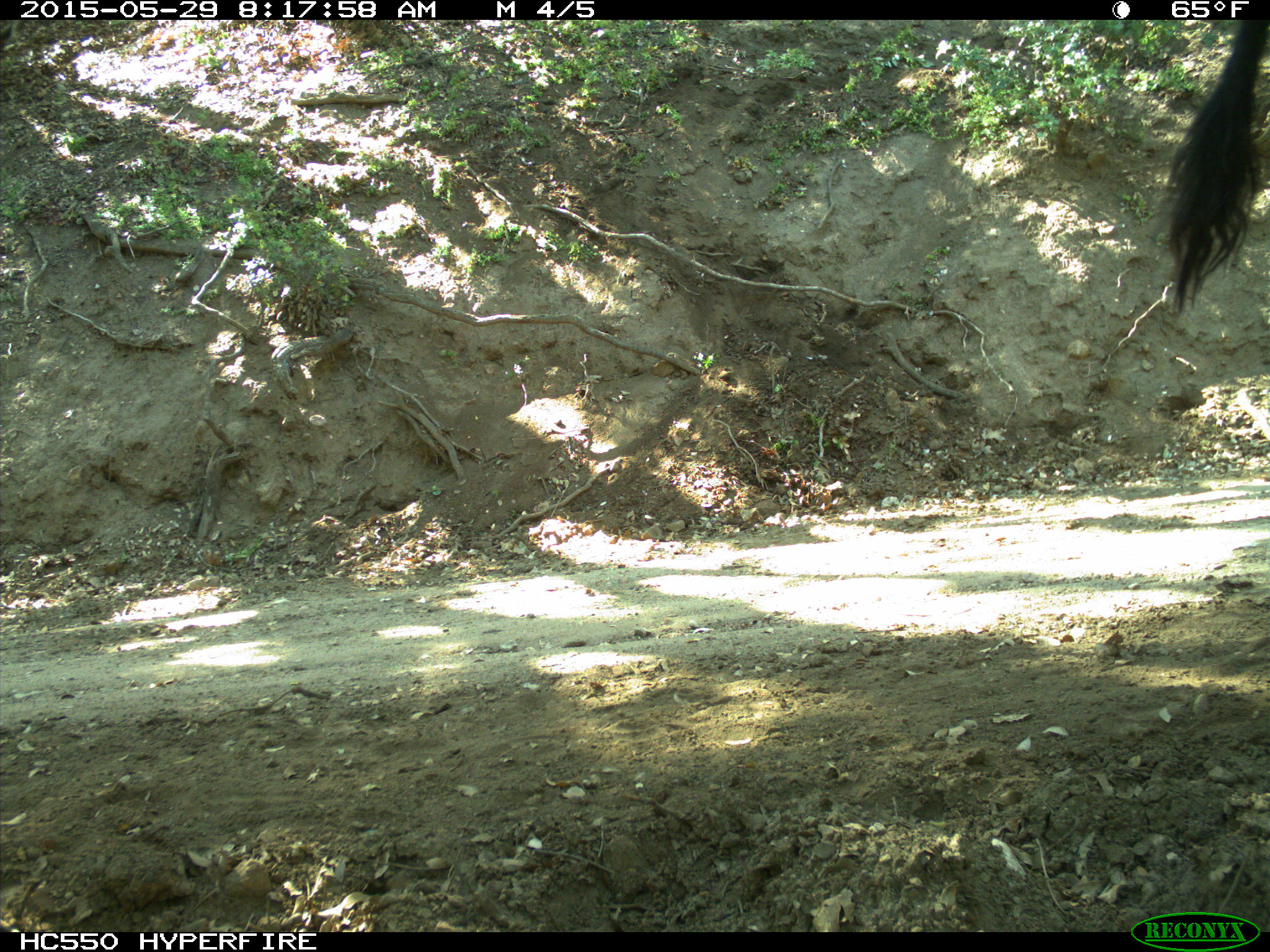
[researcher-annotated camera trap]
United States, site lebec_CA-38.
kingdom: Animalia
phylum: Chordata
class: Mammalia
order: Artiodactyla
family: Bovidae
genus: Bos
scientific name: Bos taurus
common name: domestic cow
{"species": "Bos taurus (domestic cow)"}